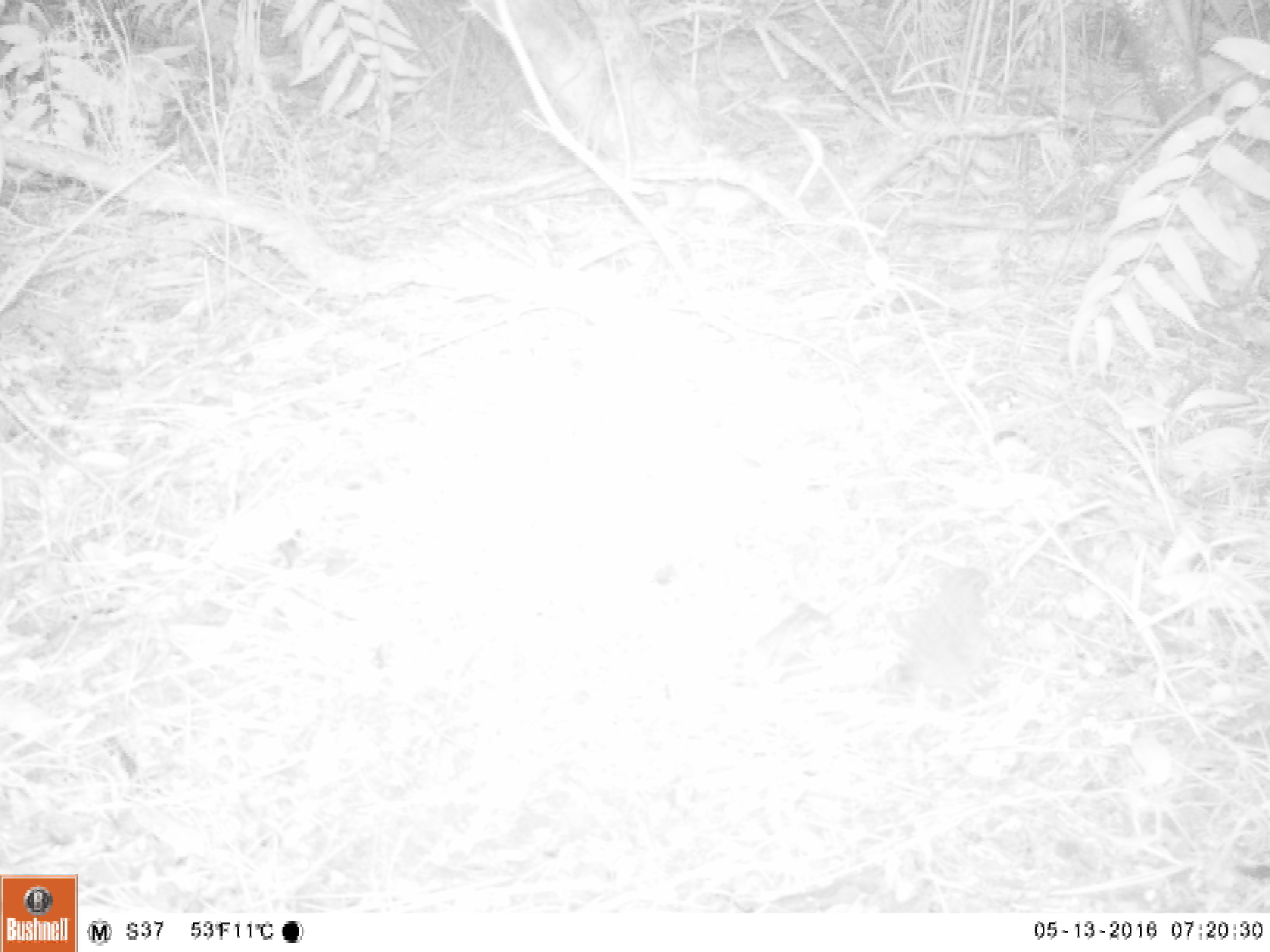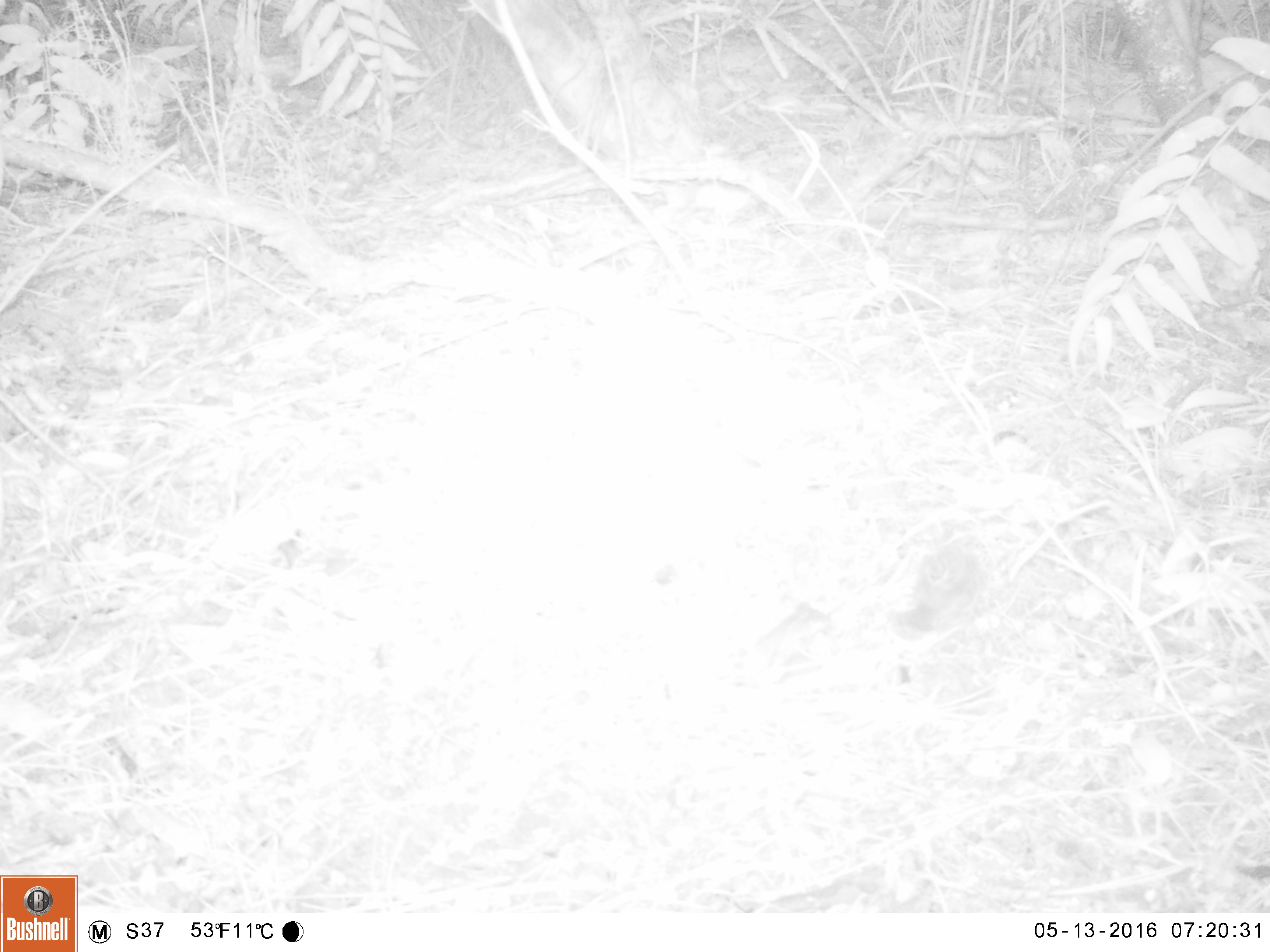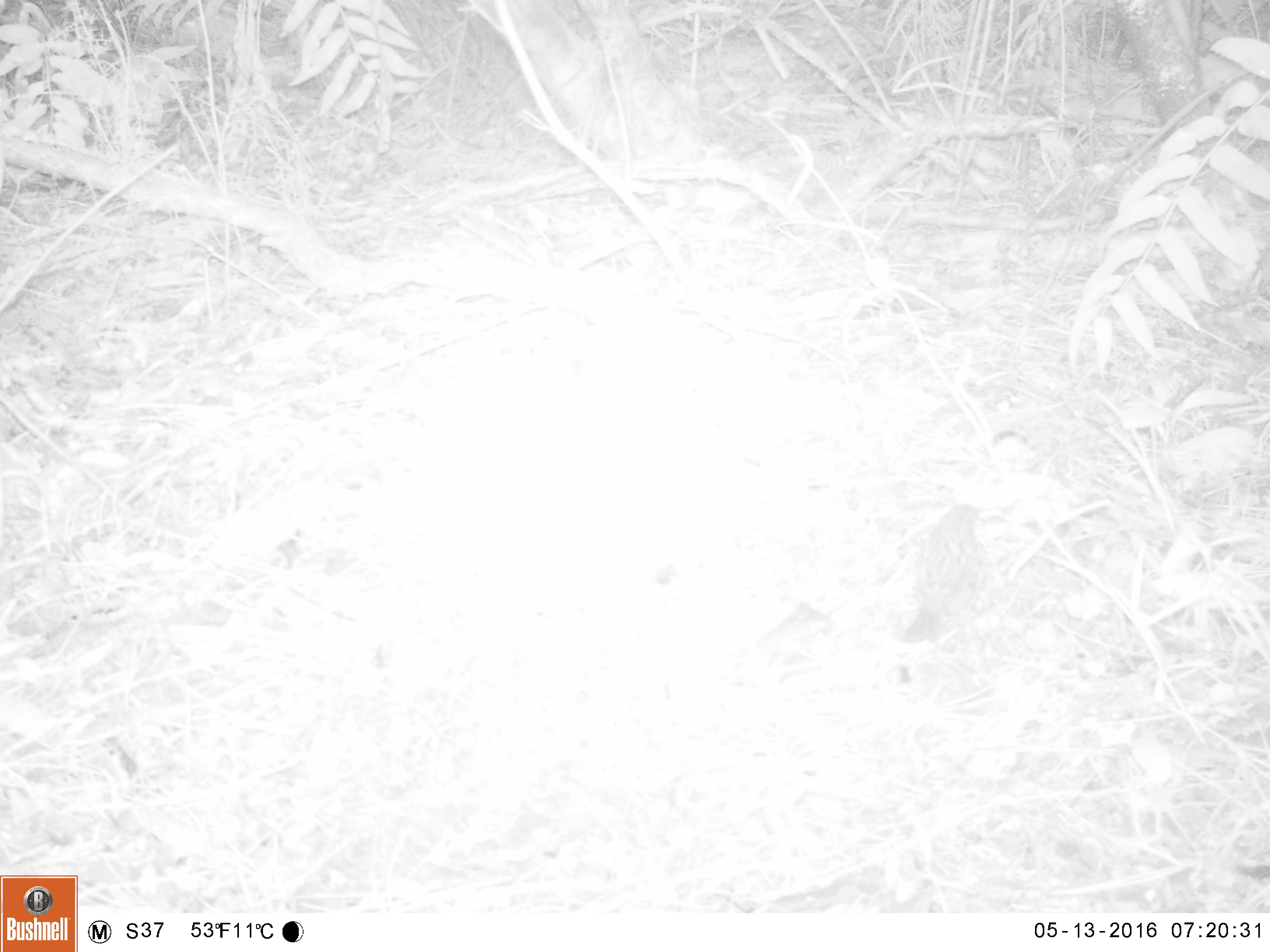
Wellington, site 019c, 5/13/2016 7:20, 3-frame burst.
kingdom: Animalia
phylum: Chordata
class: Aves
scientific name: Aves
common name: bird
Bird (Aves).